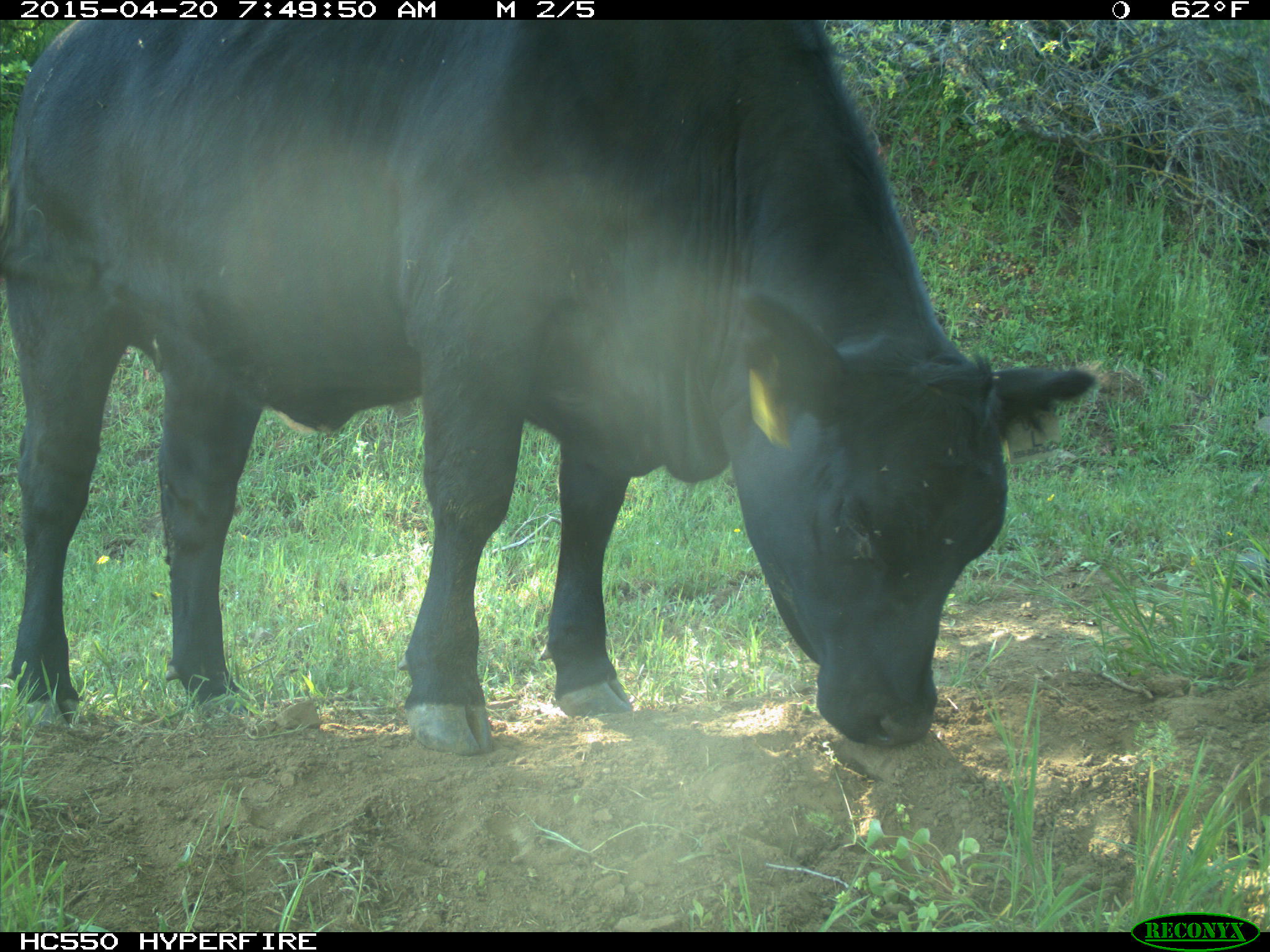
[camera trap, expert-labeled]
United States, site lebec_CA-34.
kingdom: Animalia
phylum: Chordata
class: Mammalia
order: Artiodactyla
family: Bovidae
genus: Bos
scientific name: Bos taurus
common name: domestic cow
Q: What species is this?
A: Bos taurus (domestic cow).